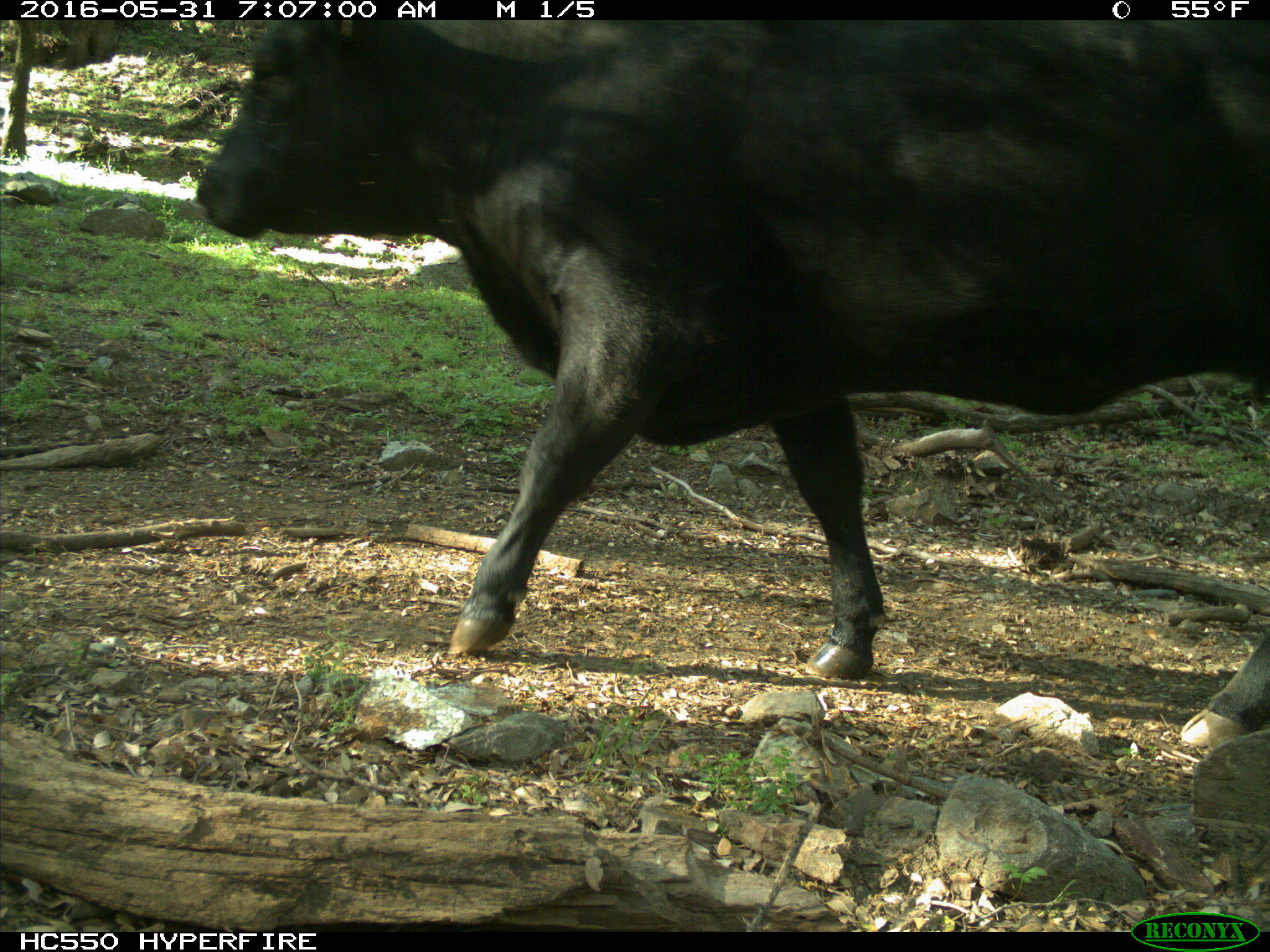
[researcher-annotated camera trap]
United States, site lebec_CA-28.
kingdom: Animalia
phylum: Chordata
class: Mammalia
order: Artiodactyla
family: Bovidae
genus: Bos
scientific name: Bos taurus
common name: domestic cow